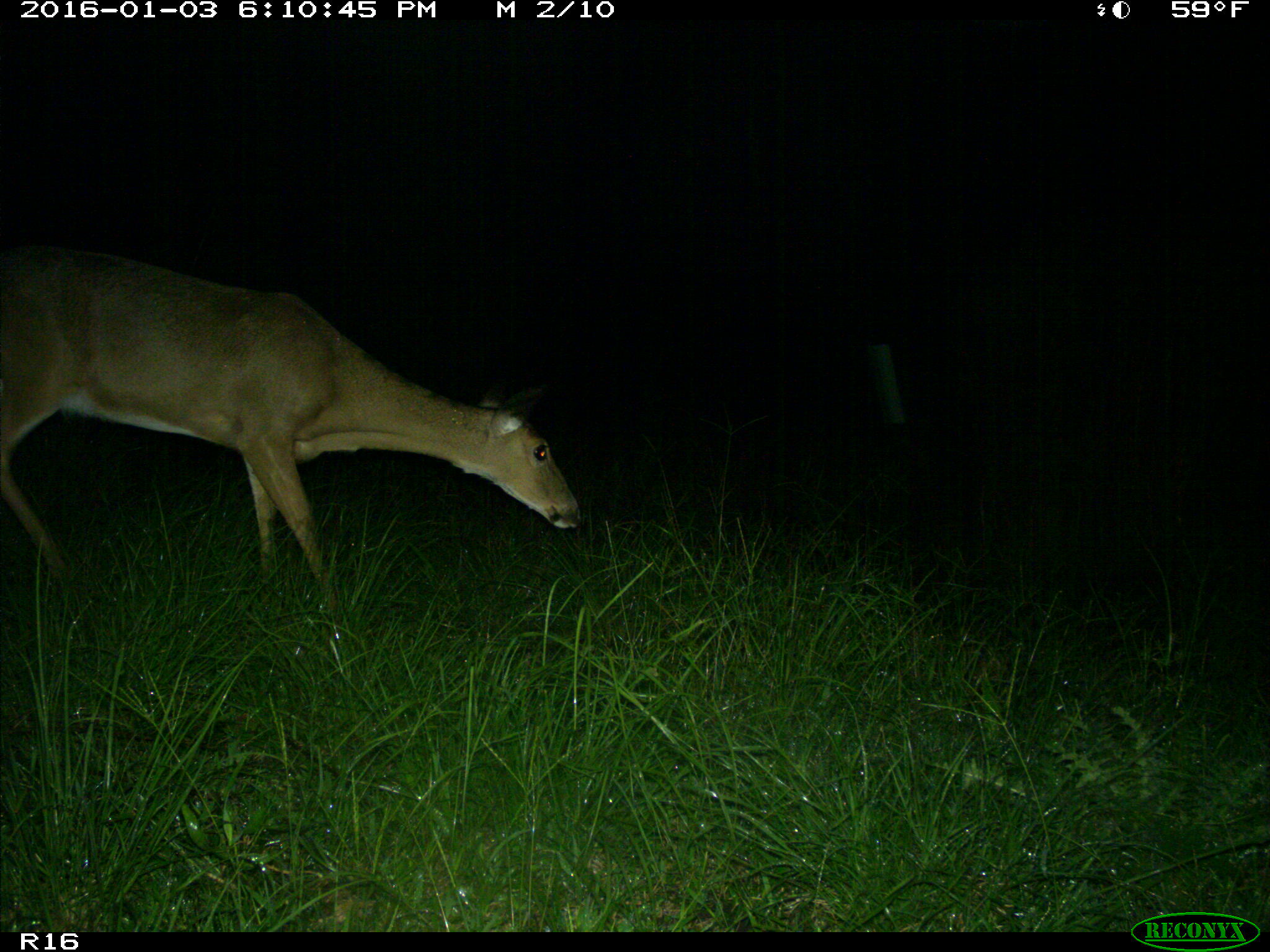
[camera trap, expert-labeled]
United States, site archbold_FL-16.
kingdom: Animalia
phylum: Chordata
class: Mammalia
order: Artiodactyla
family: Cervidae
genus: Odocoileus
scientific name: Odocoileus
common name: deer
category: unidentified deer